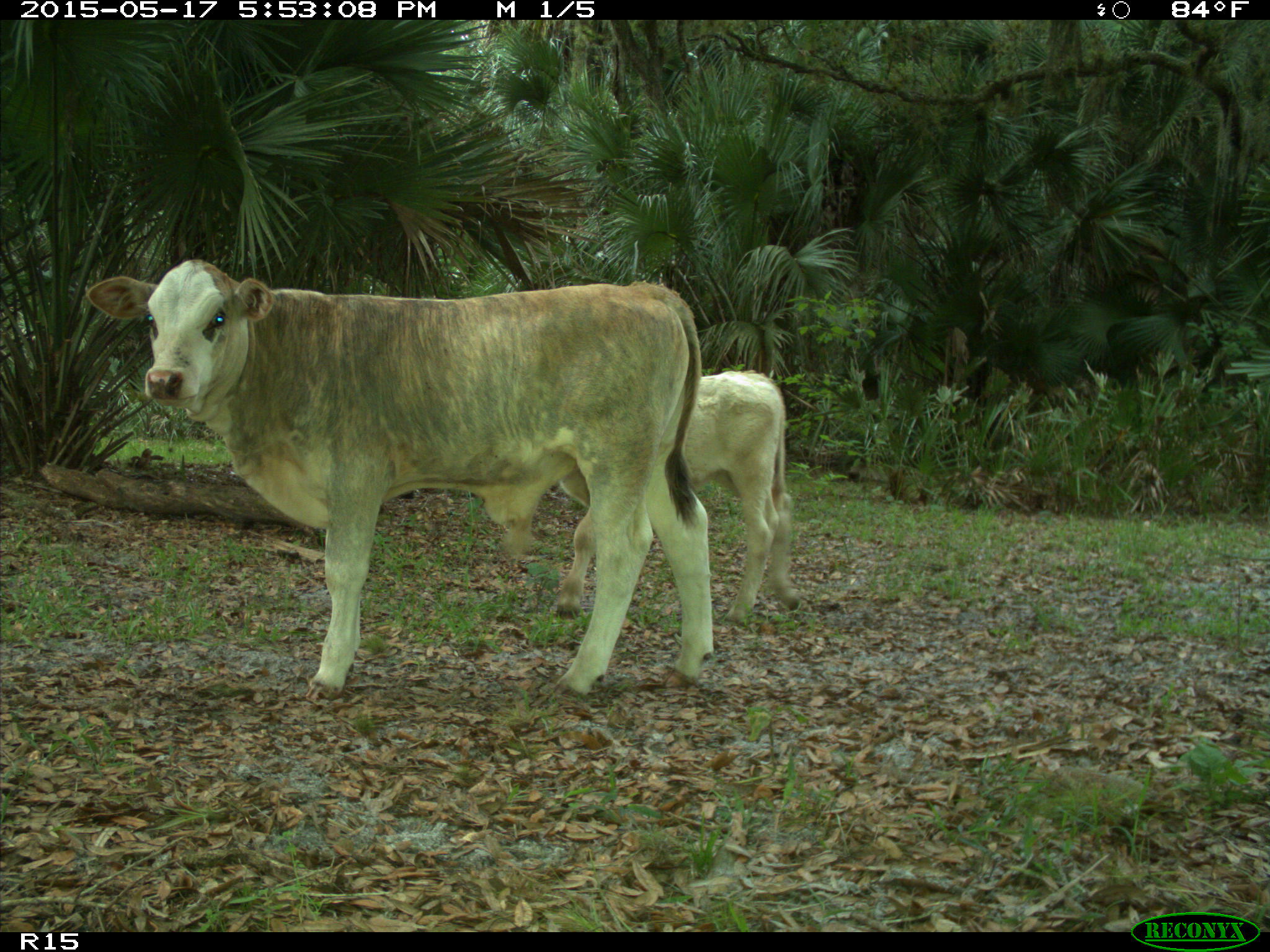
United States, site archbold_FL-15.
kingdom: Animalia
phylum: Chordata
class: Mammalia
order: Artiodactyla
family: Bovidae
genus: Bos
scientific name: Bos taurus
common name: domestic cow